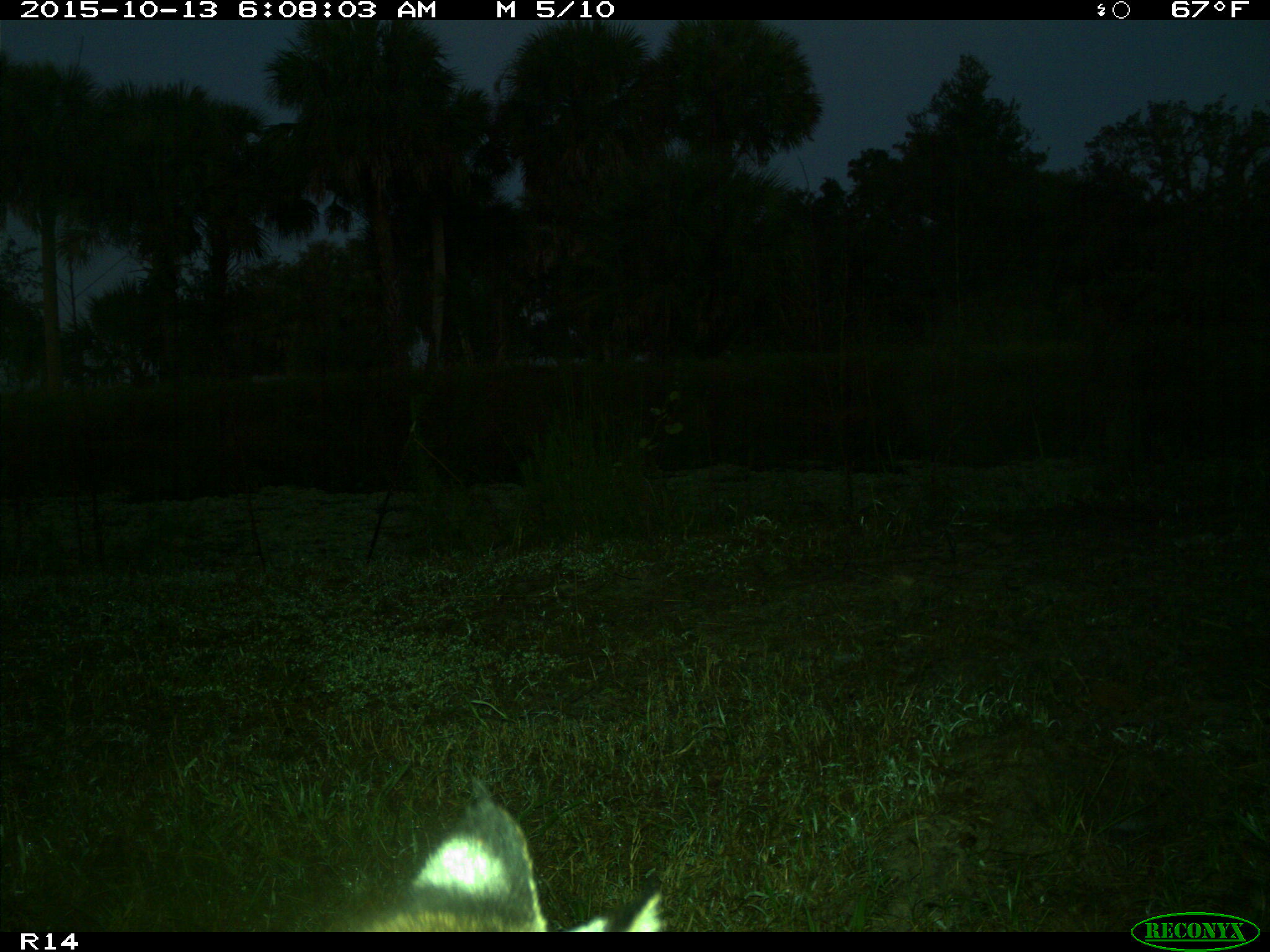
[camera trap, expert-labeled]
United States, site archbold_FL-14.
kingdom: Animalia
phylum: Chordata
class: Mammalia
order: Carnivora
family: Felidae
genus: Lynx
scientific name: Lynx rufus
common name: bobcat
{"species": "Lynx rufus (bobcat)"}